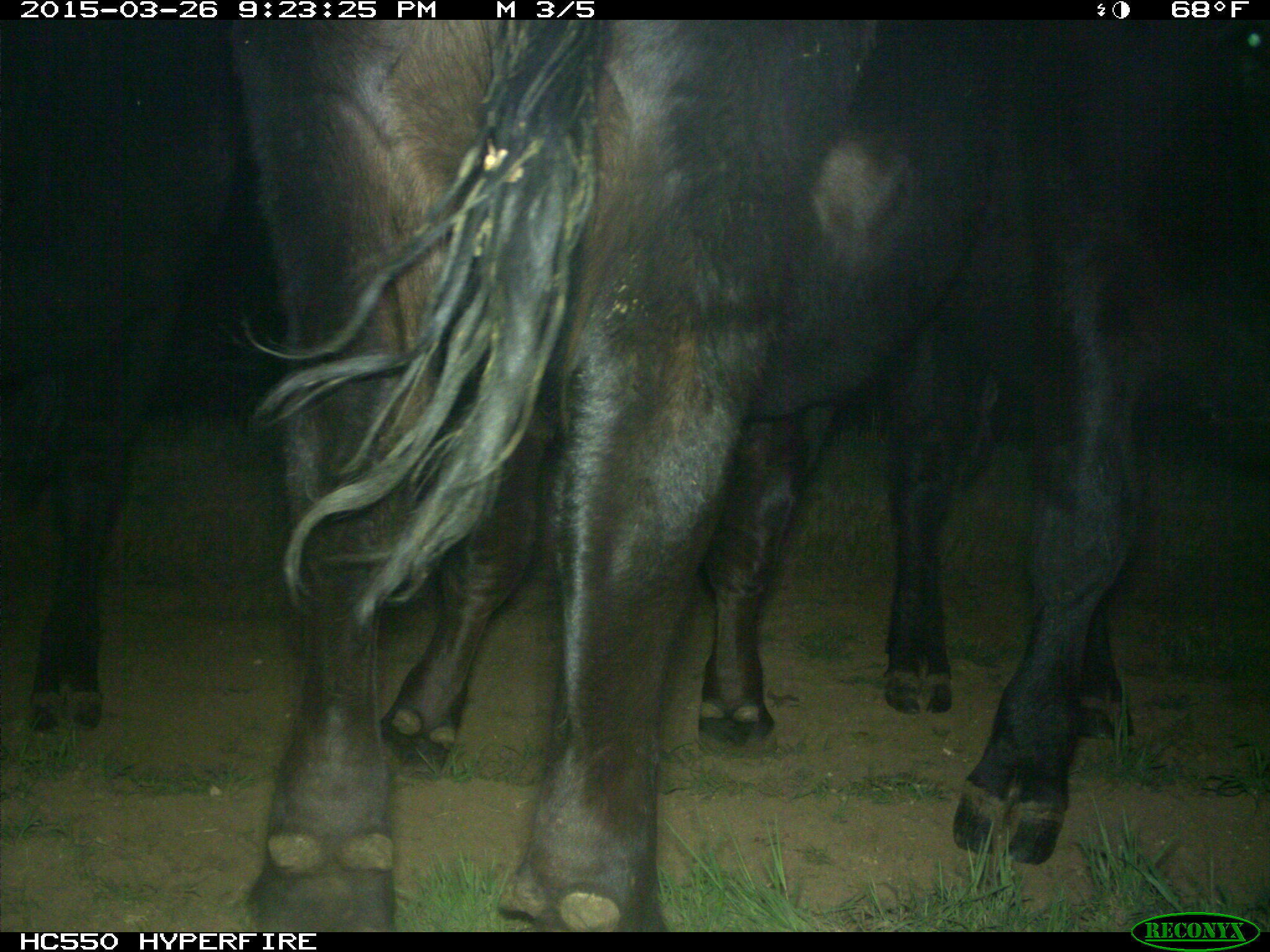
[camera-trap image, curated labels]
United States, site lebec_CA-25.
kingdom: Animalia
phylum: Chordata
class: Mammalia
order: Artiodactyla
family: Bovidae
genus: Bos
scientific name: Bos taurus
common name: domestic cow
Bos taurus (domestic cow).